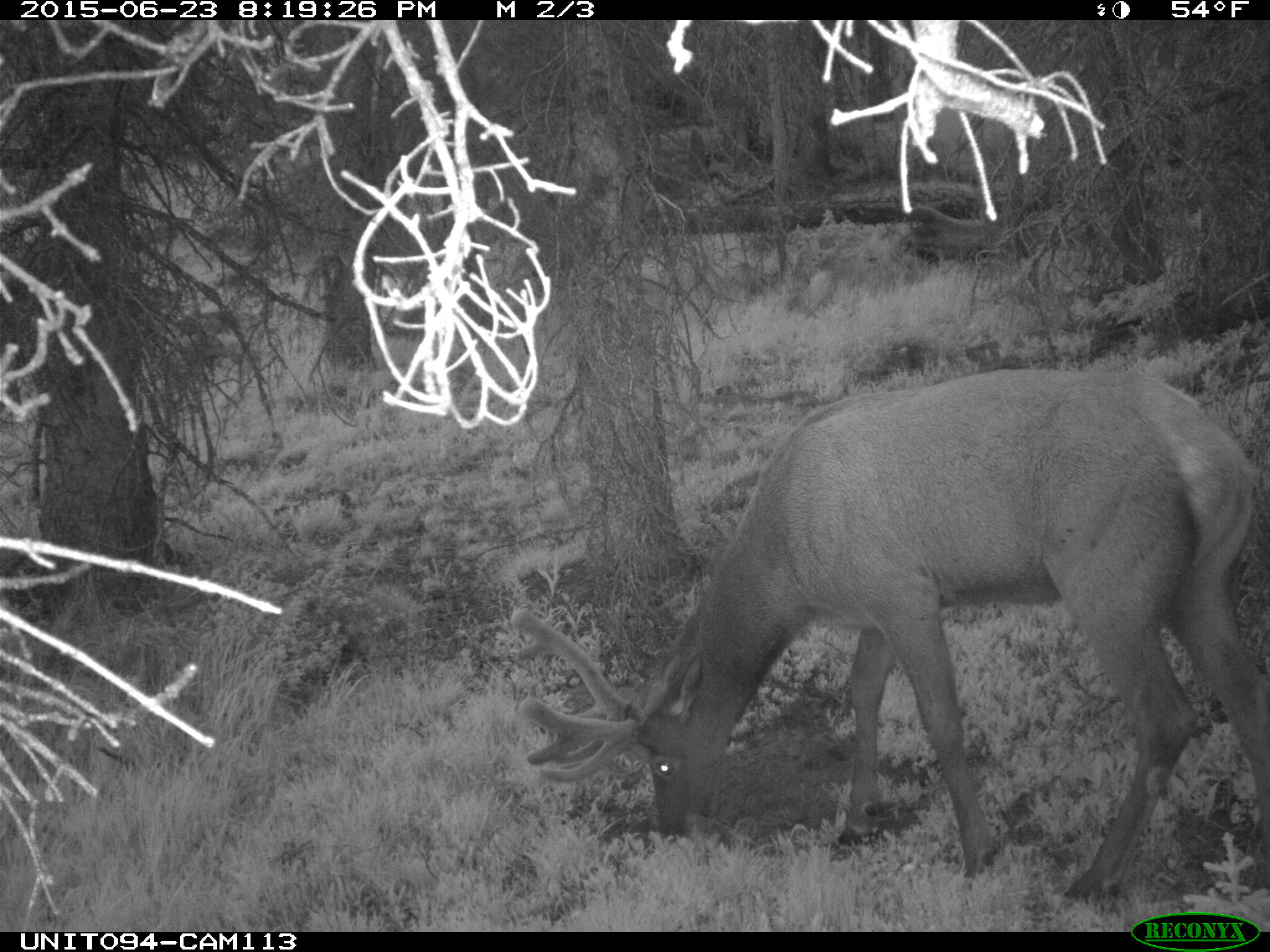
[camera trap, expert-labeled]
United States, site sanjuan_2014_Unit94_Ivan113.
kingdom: Animalia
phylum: Chordata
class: Mammalia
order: Artiodactyla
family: Cervidae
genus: Cervus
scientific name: Cervus elaphus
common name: red deer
Cervus elaphus (red deer).